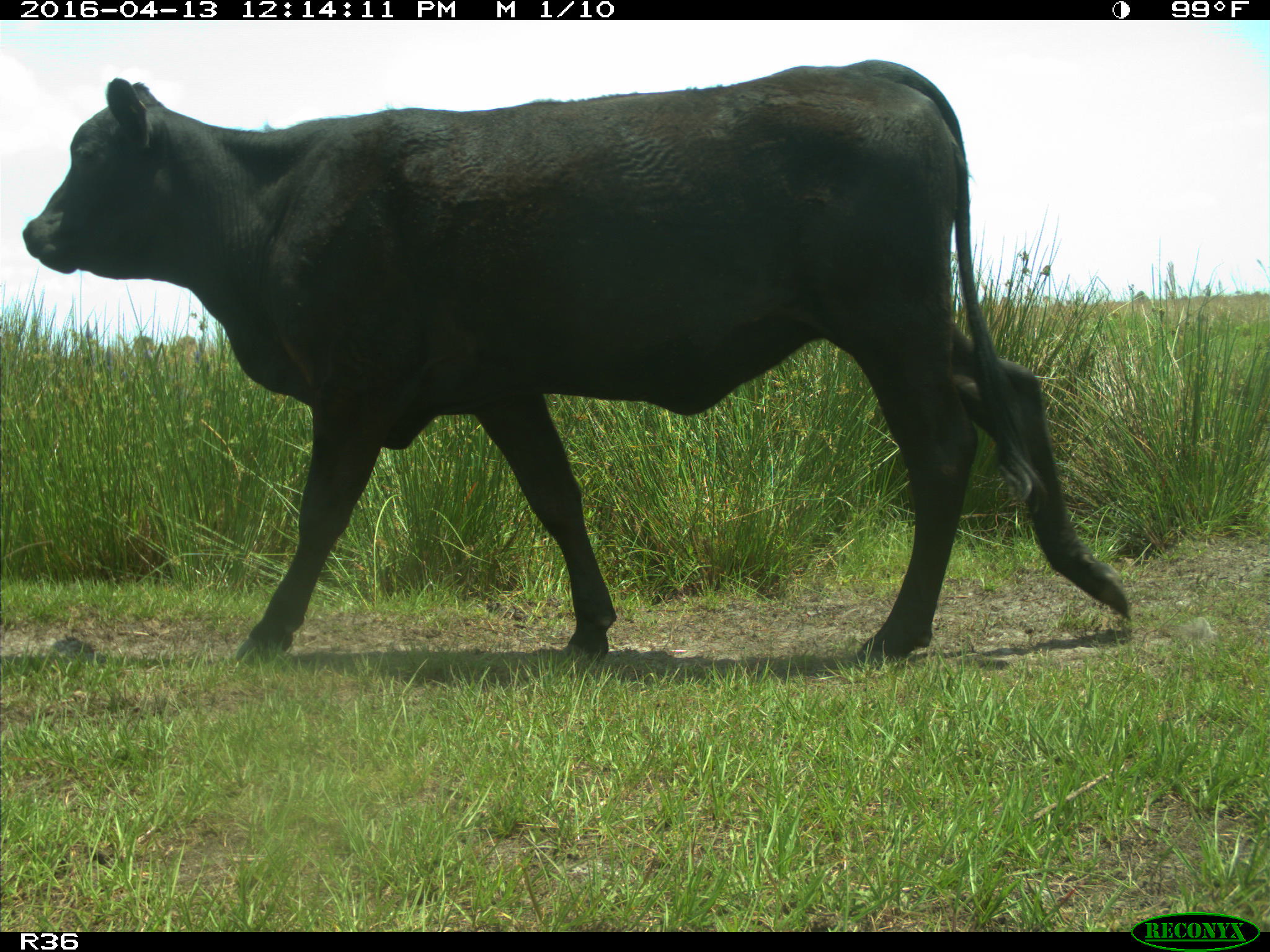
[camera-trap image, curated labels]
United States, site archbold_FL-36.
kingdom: Animalia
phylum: Chordata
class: Mammalia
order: Artiodactyla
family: Bovidae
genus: Bos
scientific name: Bos taurus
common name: domestic cow